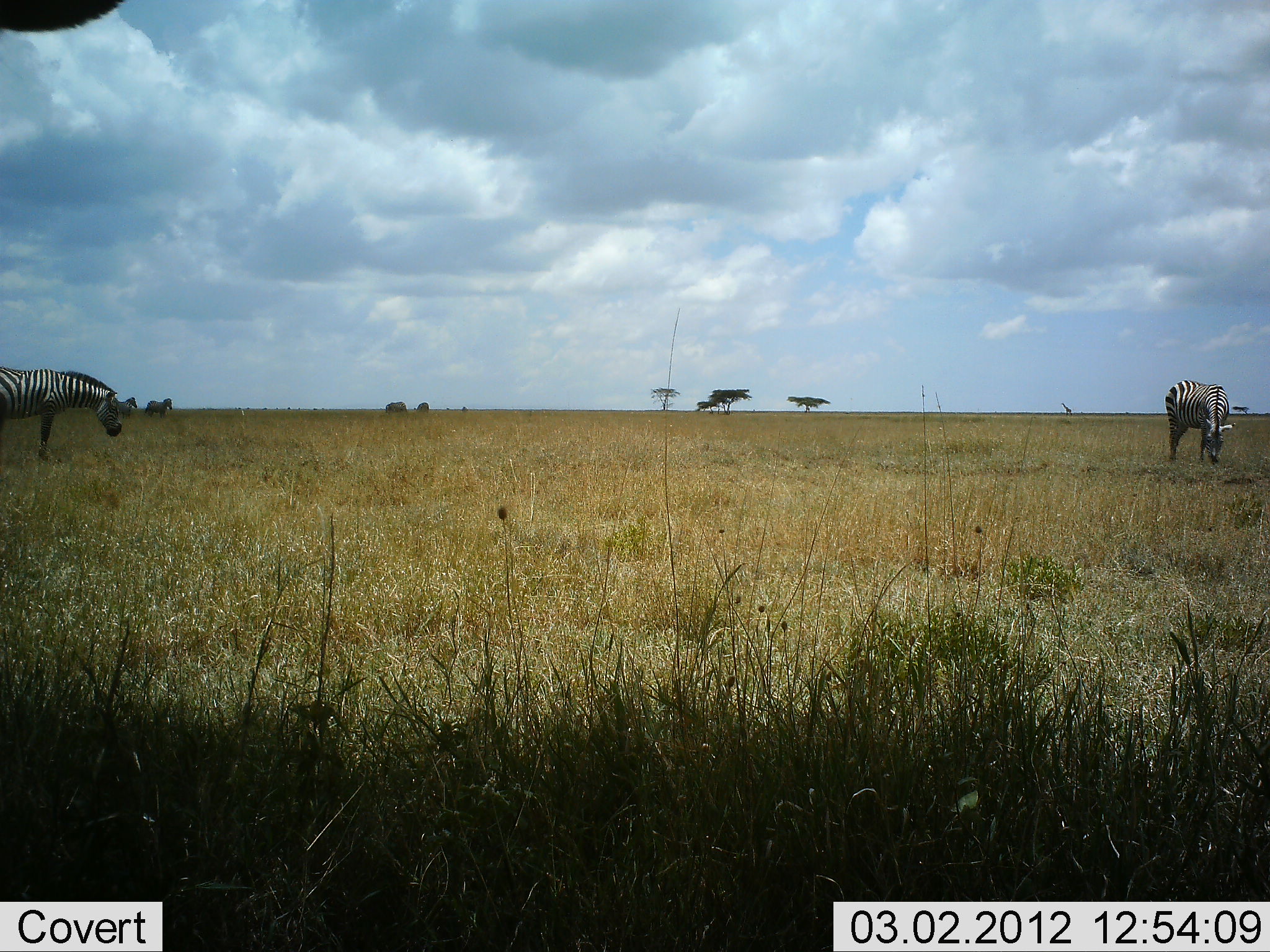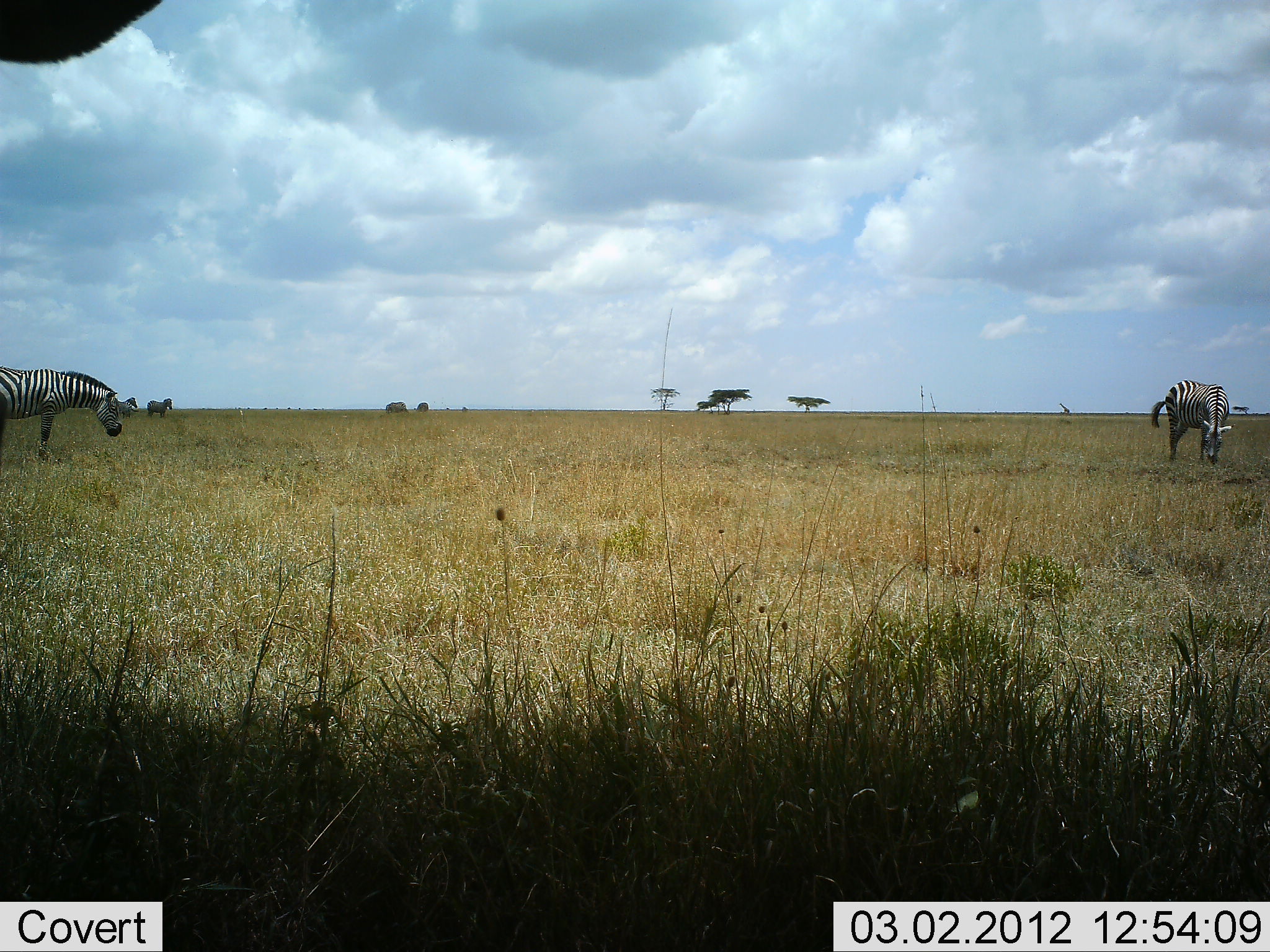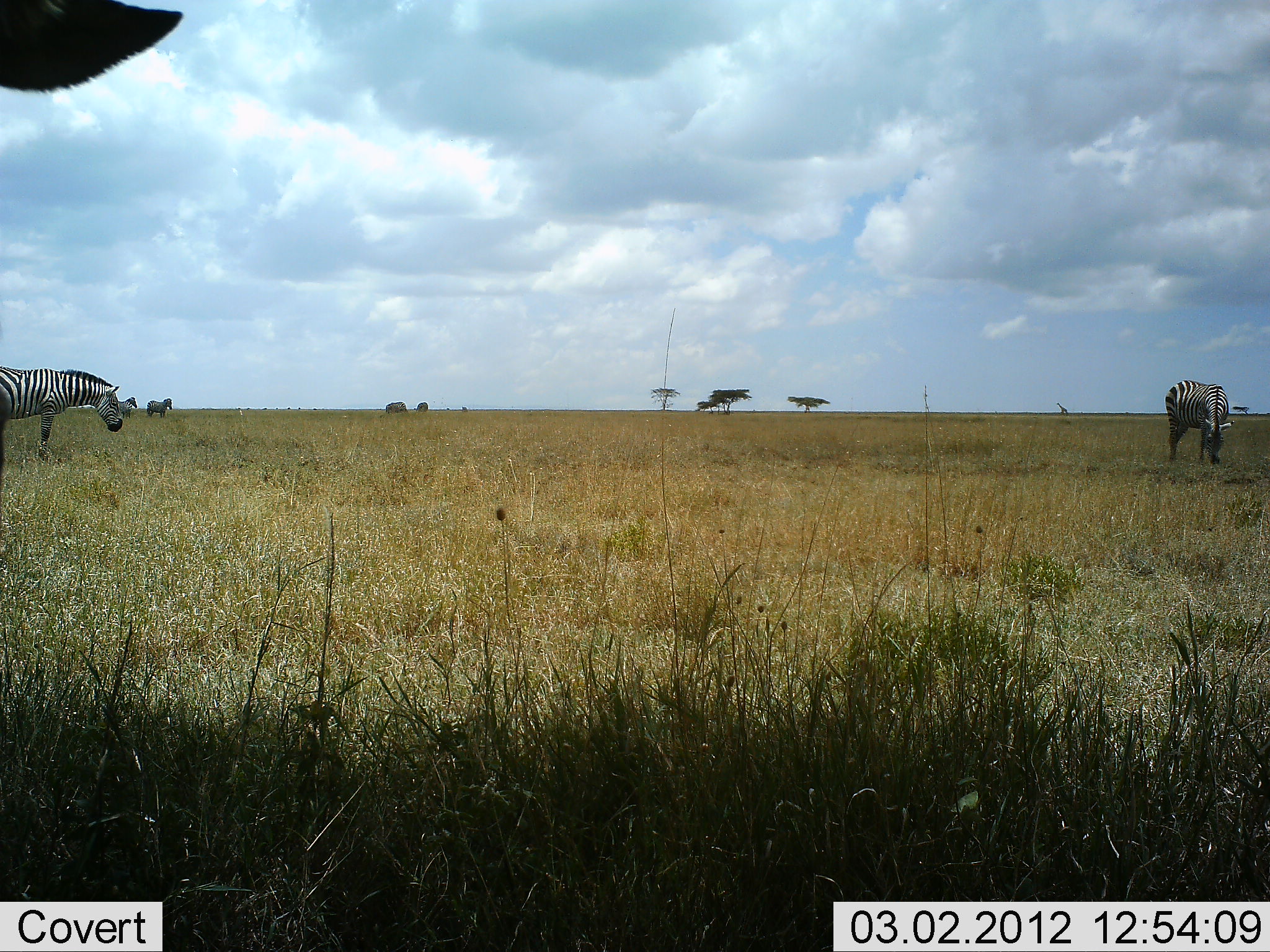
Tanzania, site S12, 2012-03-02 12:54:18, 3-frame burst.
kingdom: Animalia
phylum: Chordata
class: Mammalia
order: Perissodactyla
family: Equidae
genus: Equus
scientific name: Equus quagga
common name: plains zebra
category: zebra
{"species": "zebra (plains zebra) (Equus quagga)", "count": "4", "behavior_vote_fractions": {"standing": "72%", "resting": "6%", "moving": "9%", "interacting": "6%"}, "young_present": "3%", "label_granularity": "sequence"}